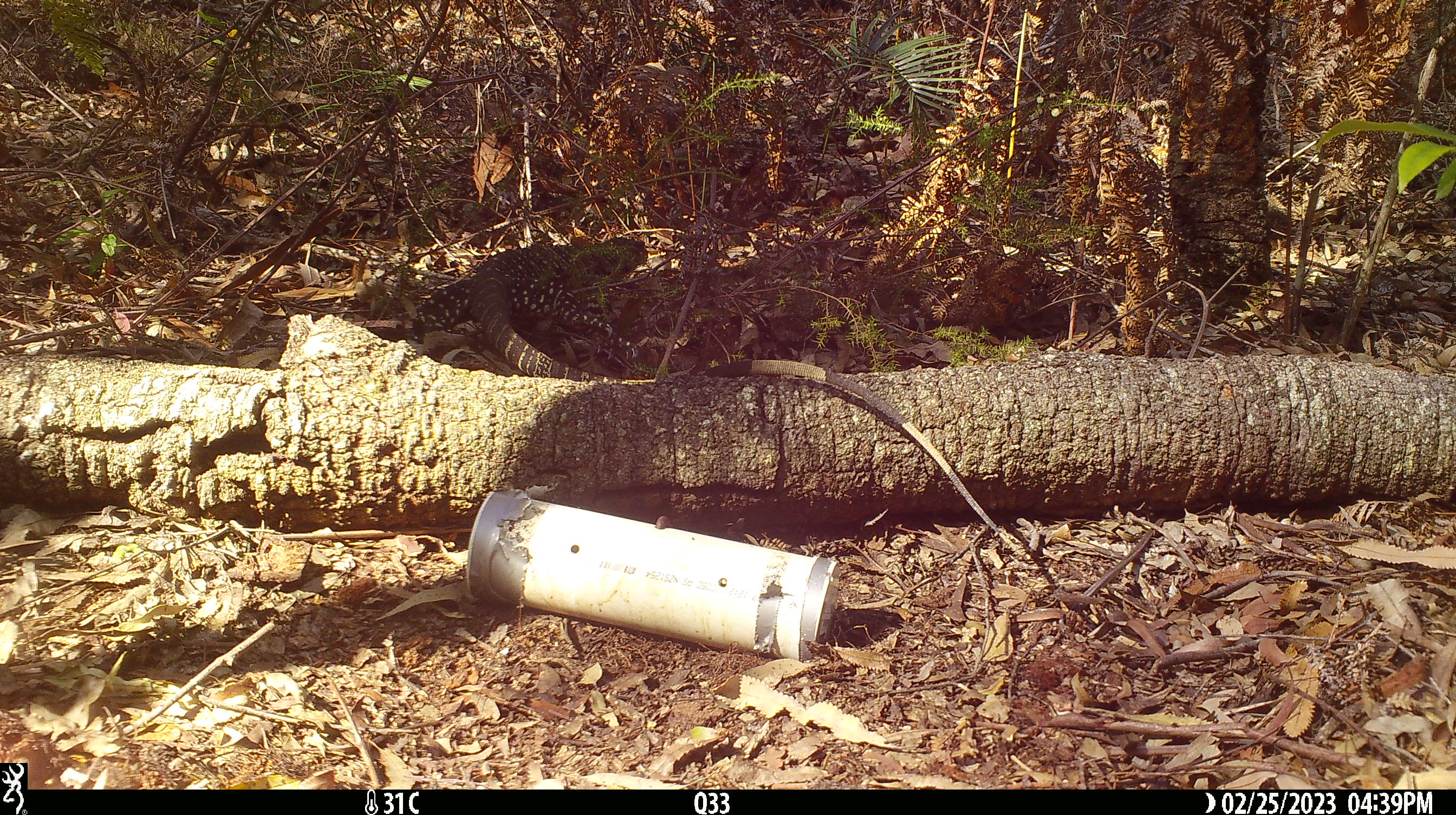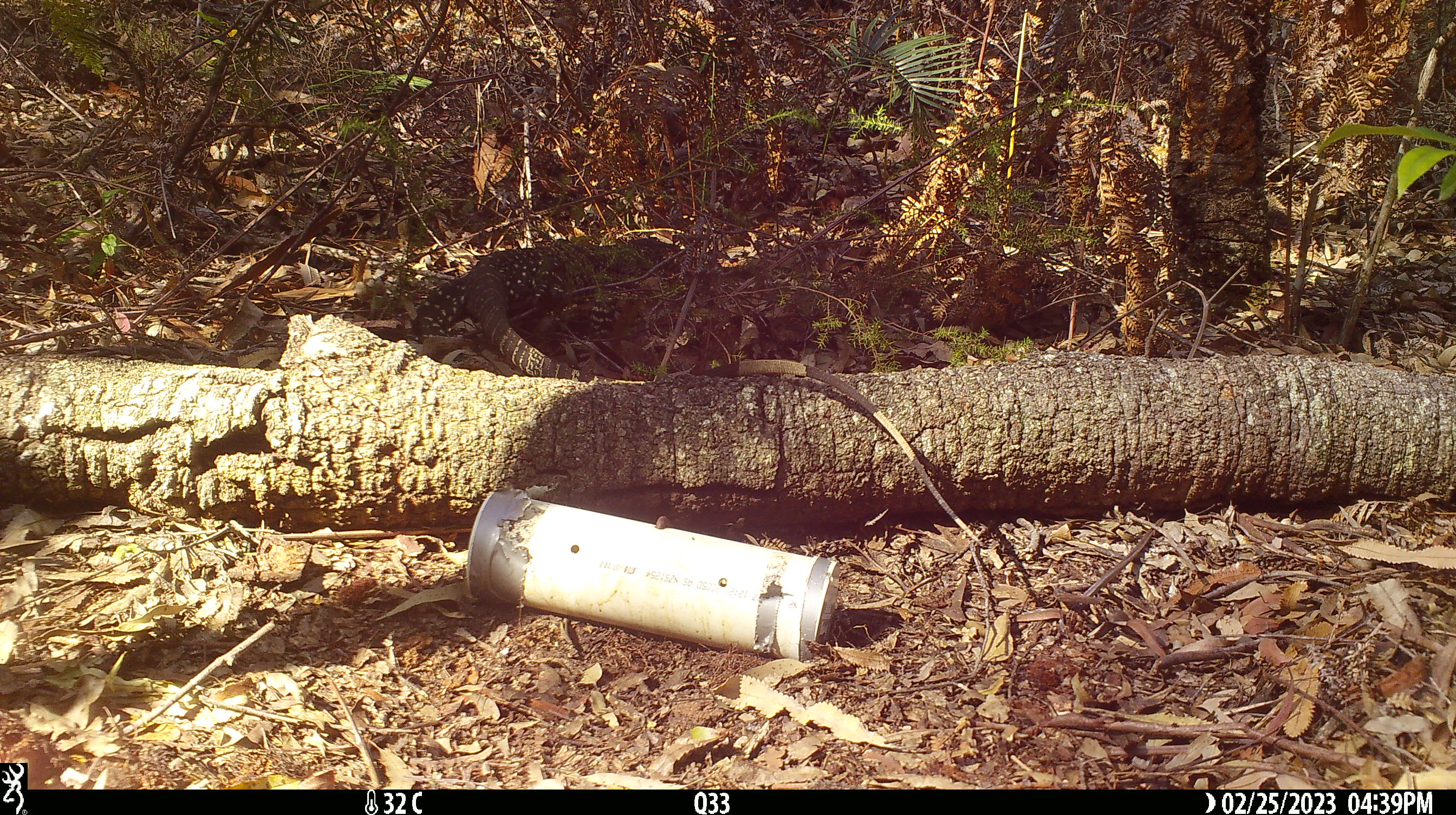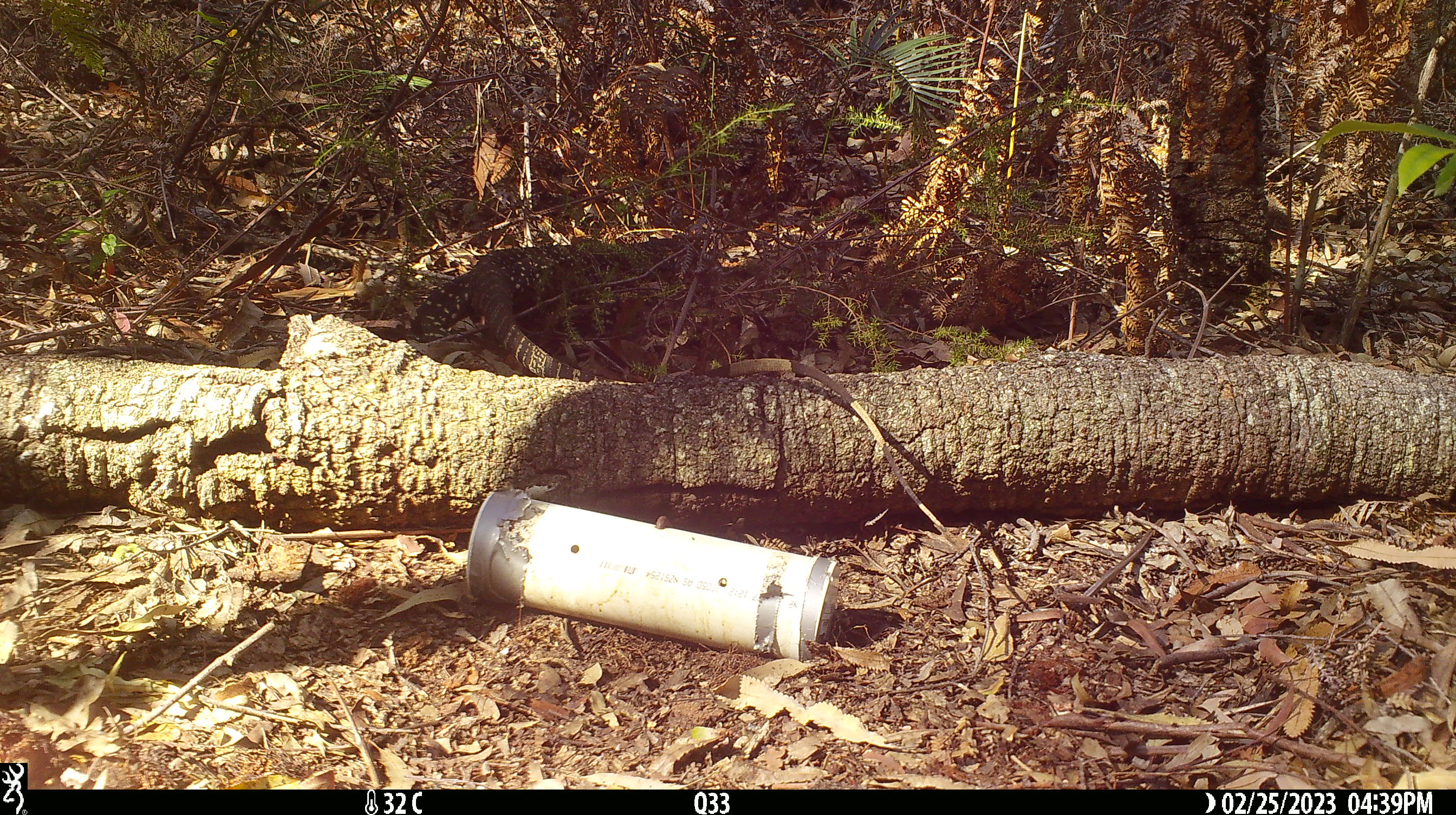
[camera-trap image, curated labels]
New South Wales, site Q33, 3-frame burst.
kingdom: Animalia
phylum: Chordata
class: Reptilia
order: Squamata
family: Varanidae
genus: Varanus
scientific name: Varanus varius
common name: lace monitor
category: goanna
Goanna (lace monitor) (Varanus varius).